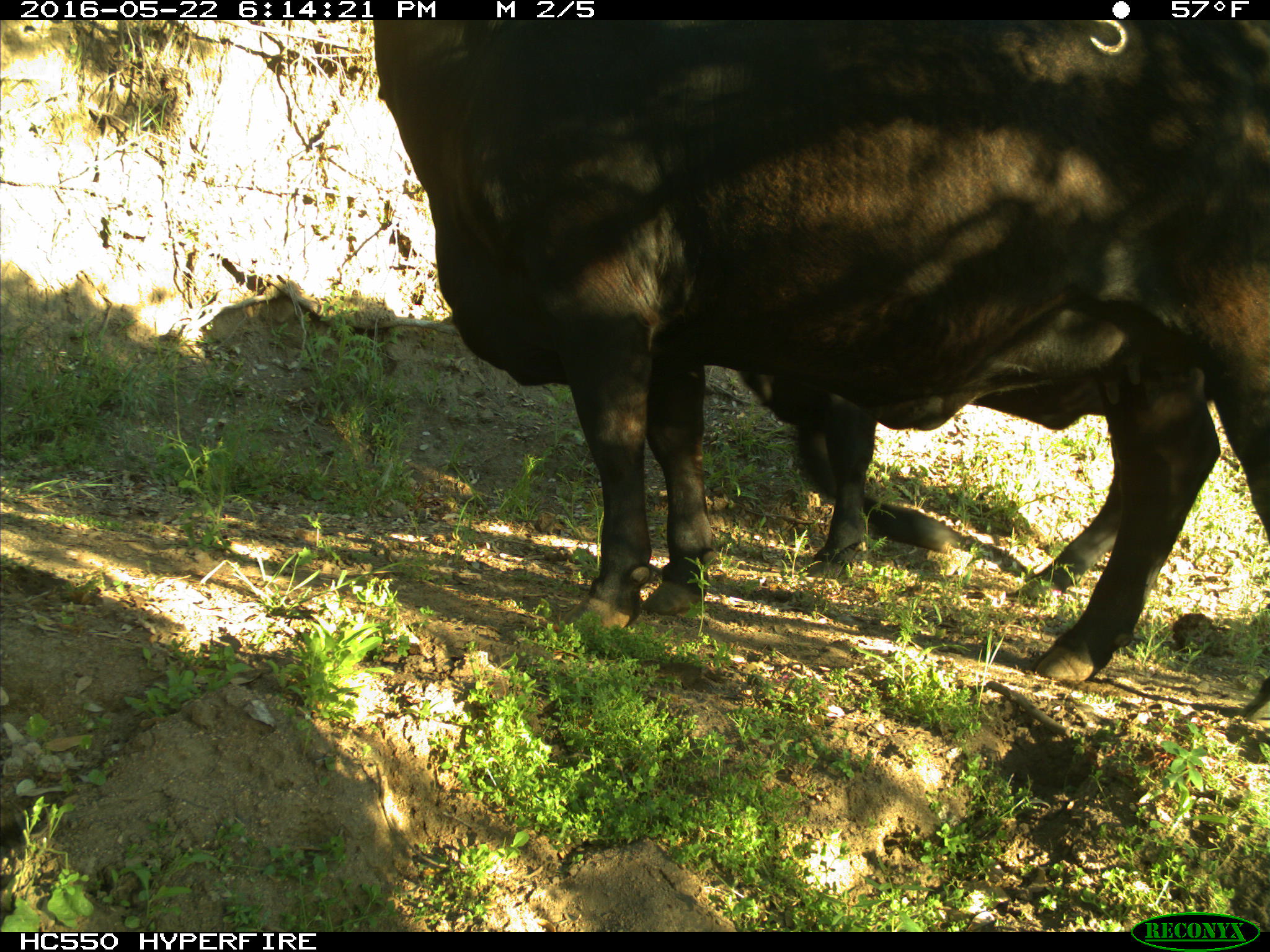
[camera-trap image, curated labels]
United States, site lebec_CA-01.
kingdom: Animalia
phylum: Chordata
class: Mammalia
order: Artiodactyla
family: Bovidae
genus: Bos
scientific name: Bos taurus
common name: domestic cow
Bos taurus (domestic cow).